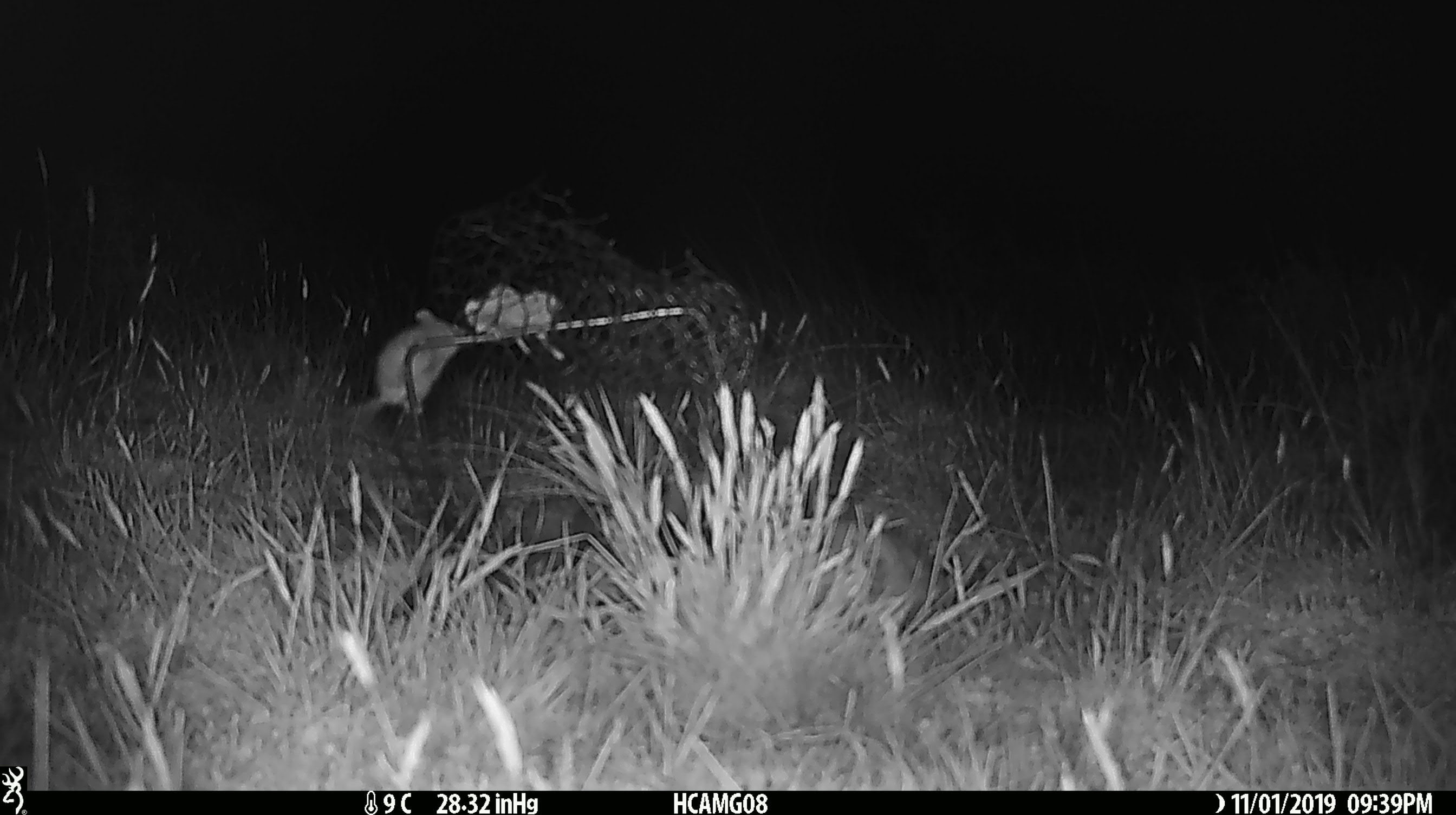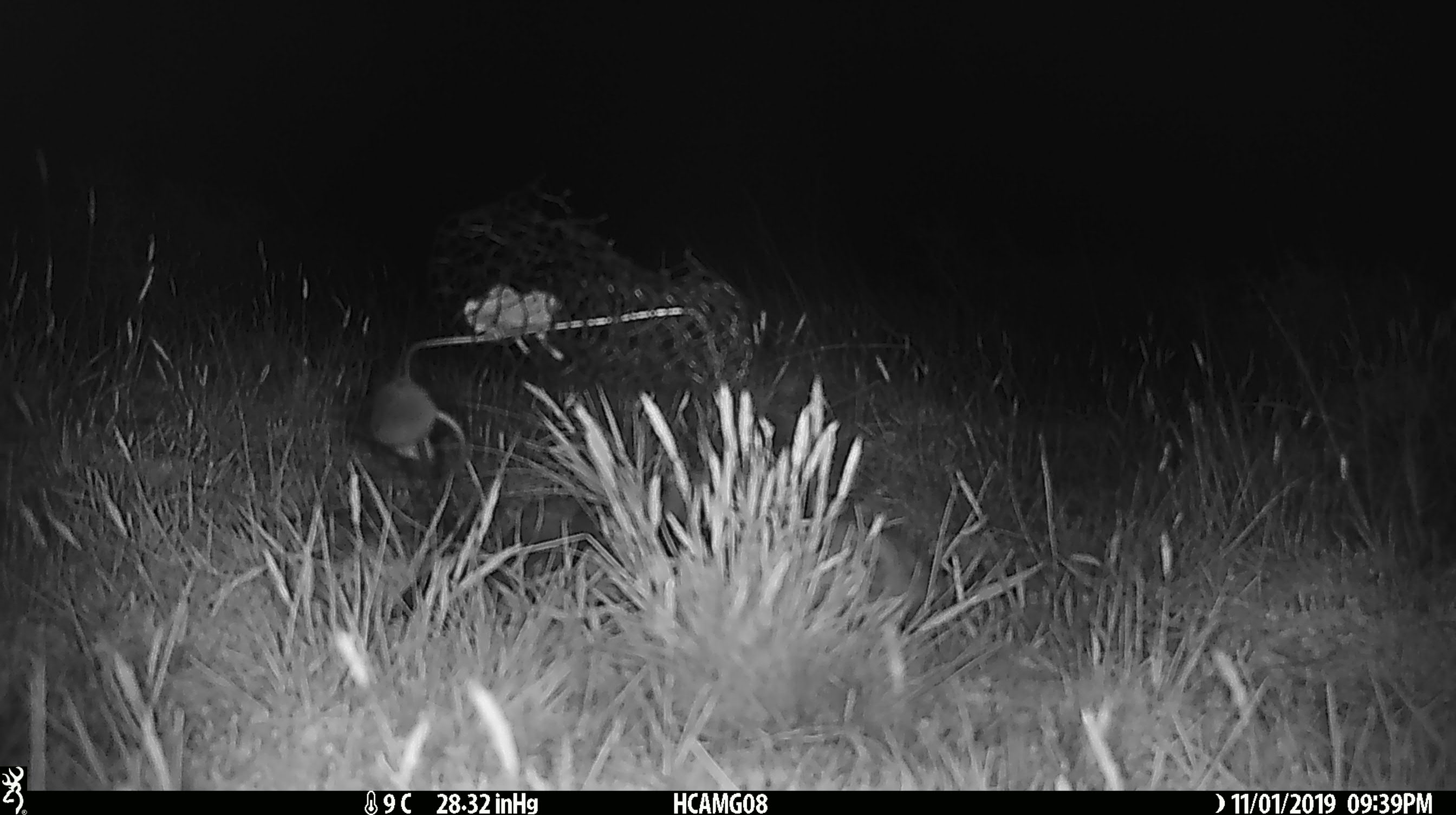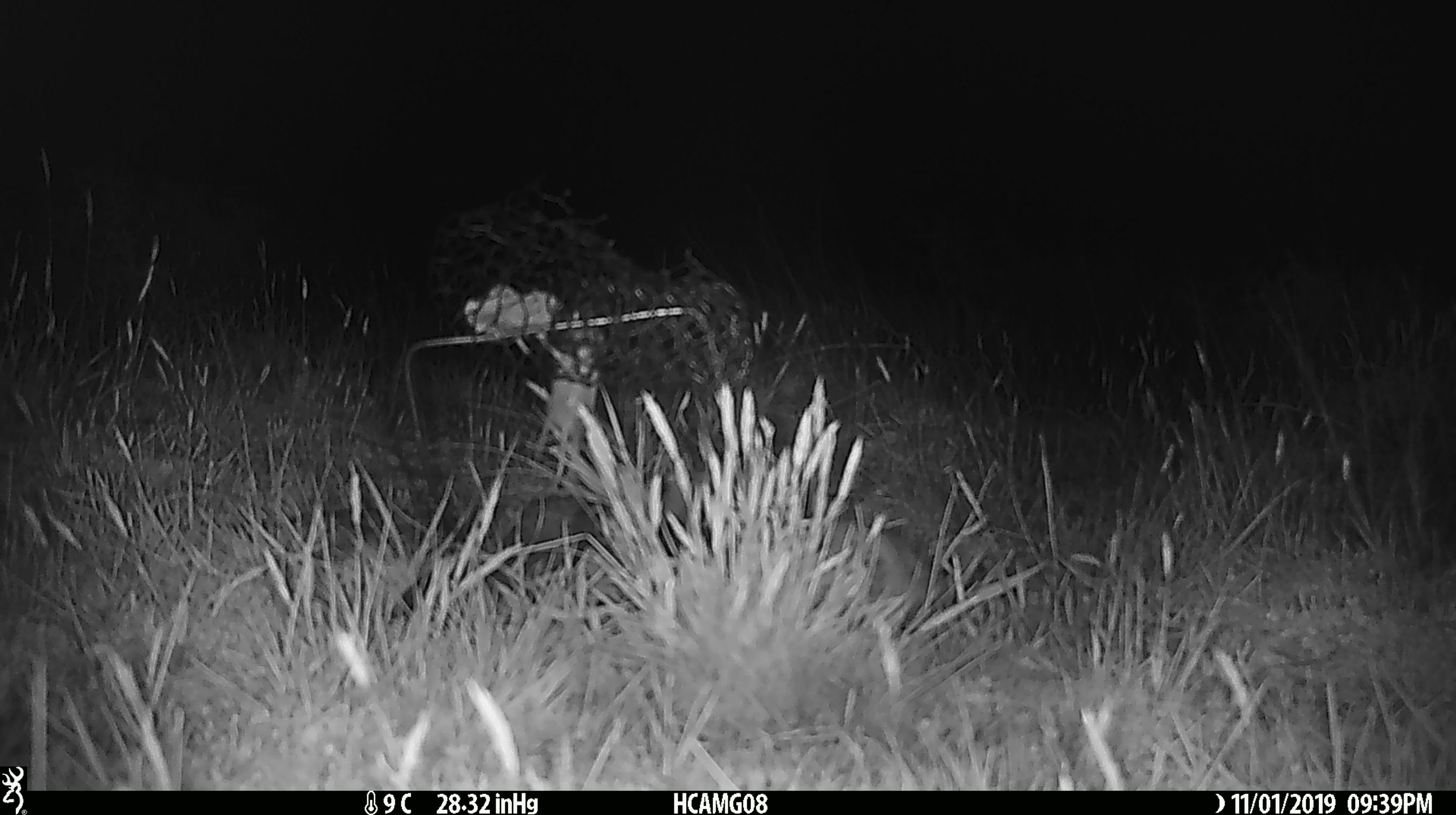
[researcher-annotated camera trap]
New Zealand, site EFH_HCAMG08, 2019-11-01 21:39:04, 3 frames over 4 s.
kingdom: Animalia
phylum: Chordata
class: Mammalia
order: Rodentia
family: Muridae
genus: Mus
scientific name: Mus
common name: mouse